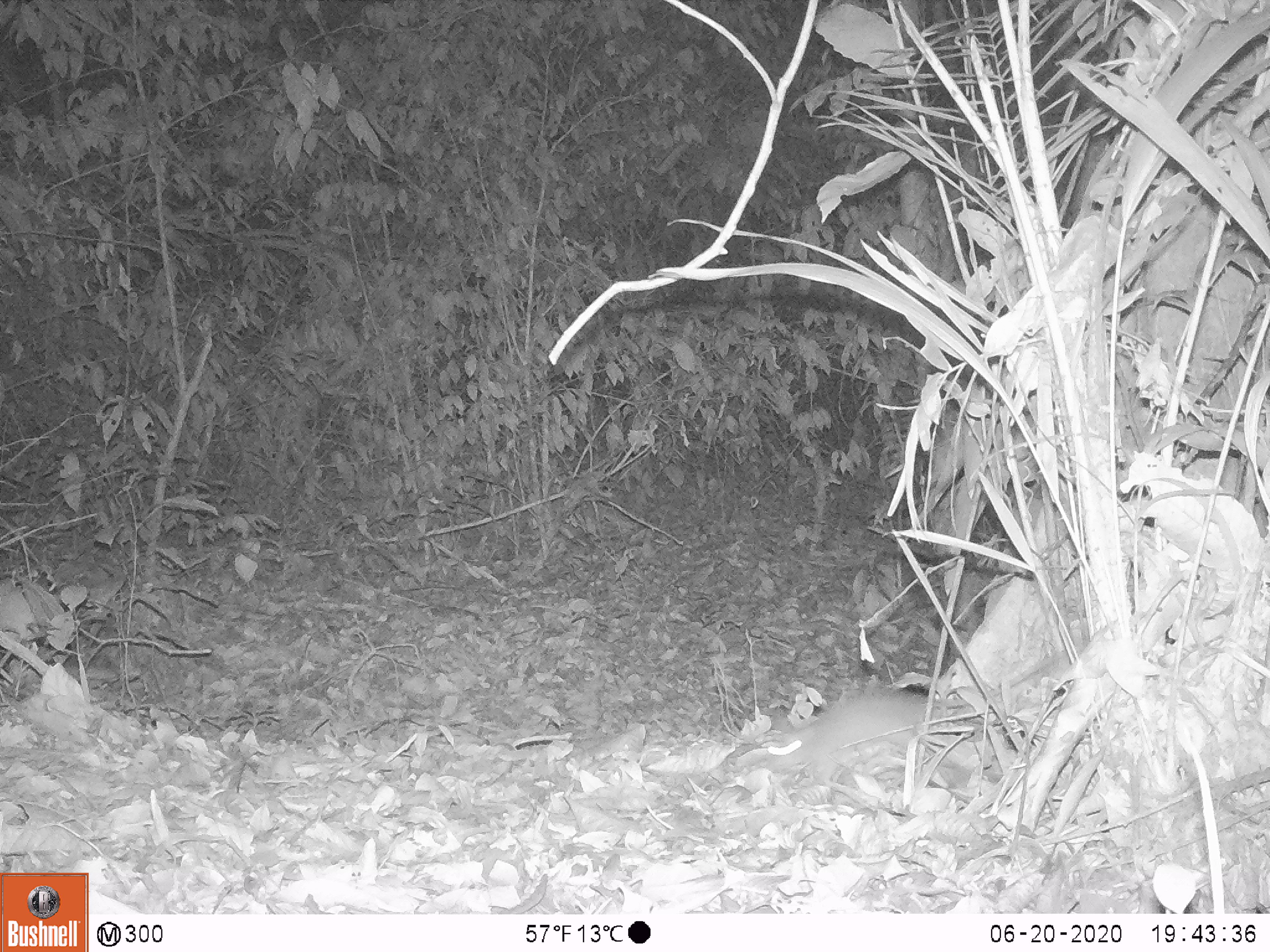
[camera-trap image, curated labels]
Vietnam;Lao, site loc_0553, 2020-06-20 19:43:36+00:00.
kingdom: Animalia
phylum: Chordata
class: Mammalia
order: Rodentia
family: Muridae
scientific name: Muridae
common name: old-world mice and rats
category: unidentified murid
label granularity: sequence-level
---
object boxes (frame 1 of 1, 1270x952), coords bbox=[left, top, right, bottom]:
unidentified murid: bbox=[762, 644, 1081, 783]